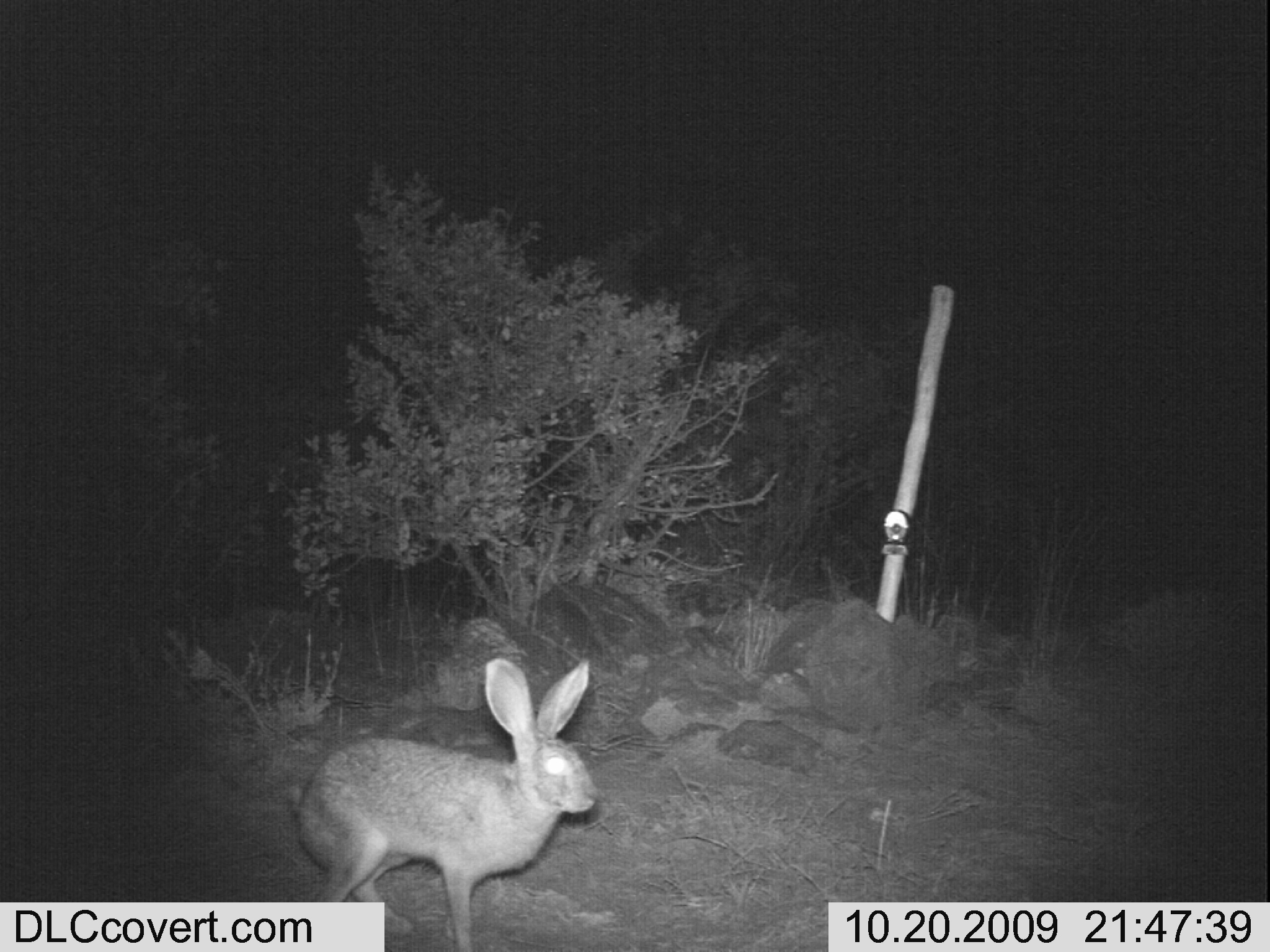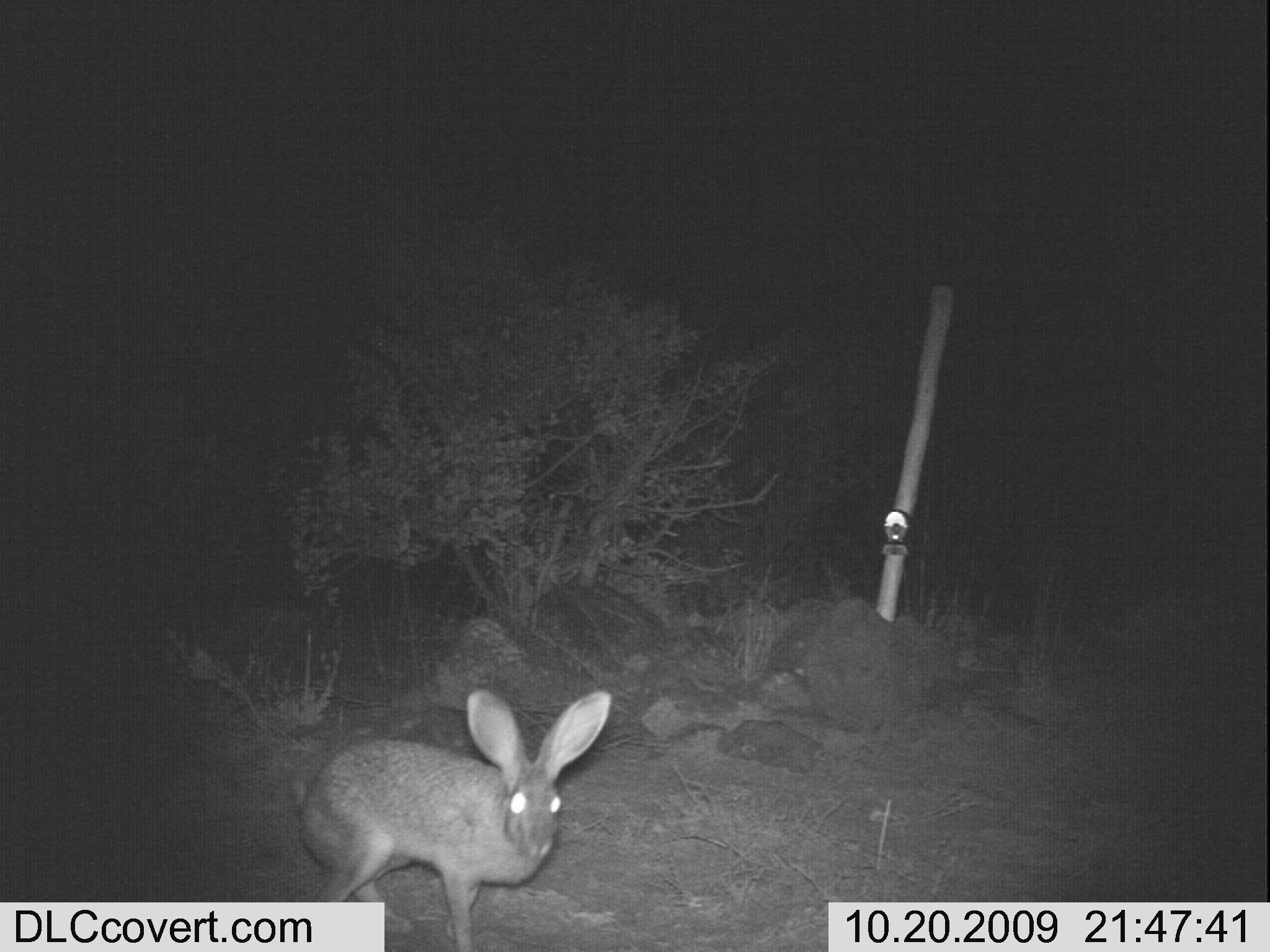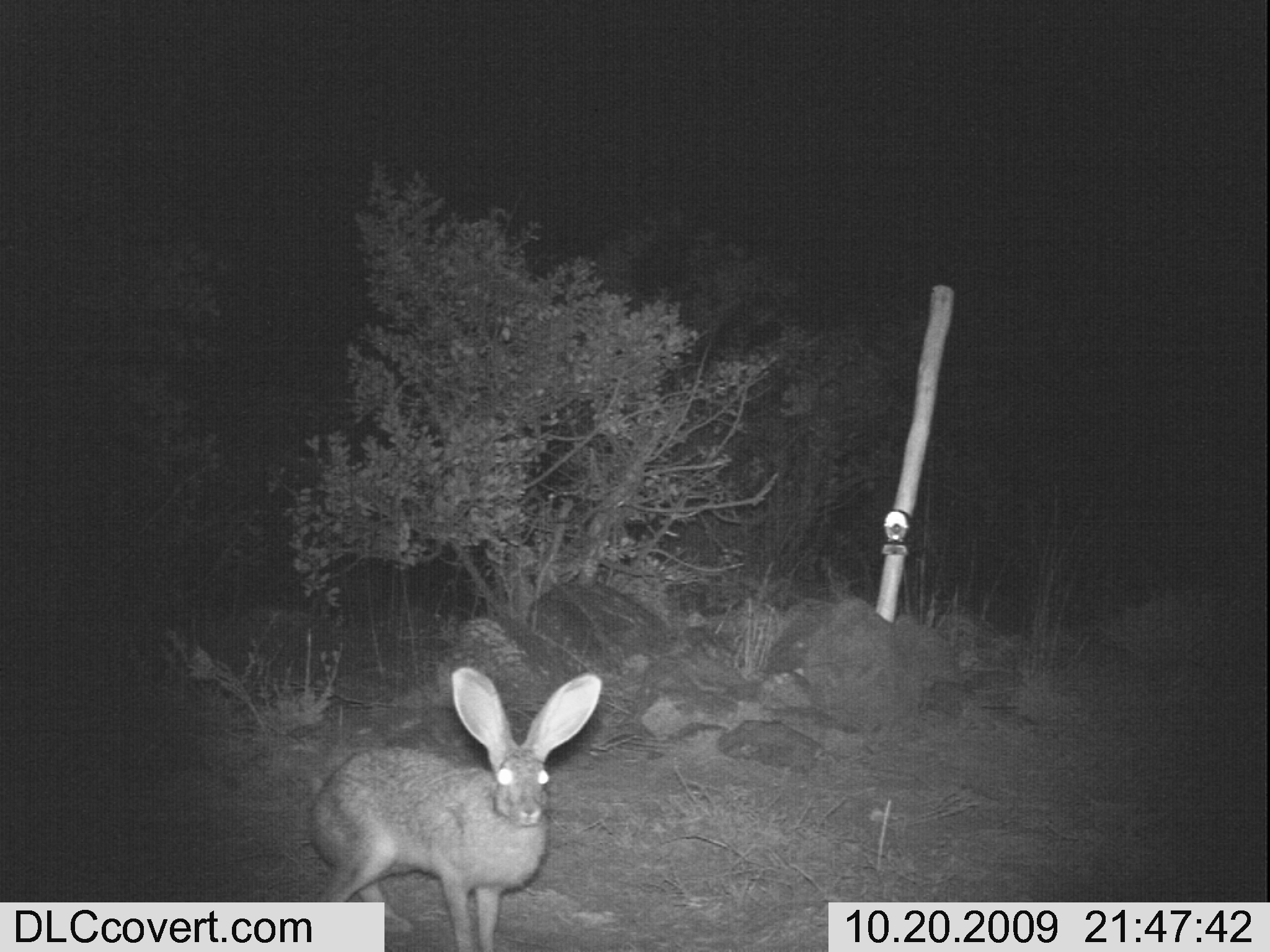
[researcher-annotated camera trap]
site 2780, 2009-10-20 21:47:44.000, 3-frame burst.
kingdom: Animalia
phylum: Chordata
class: Mammalia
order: Lagomorpha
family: Leporidae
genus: Lepus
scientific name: Lepus saxatilis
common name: scrub hare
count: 1